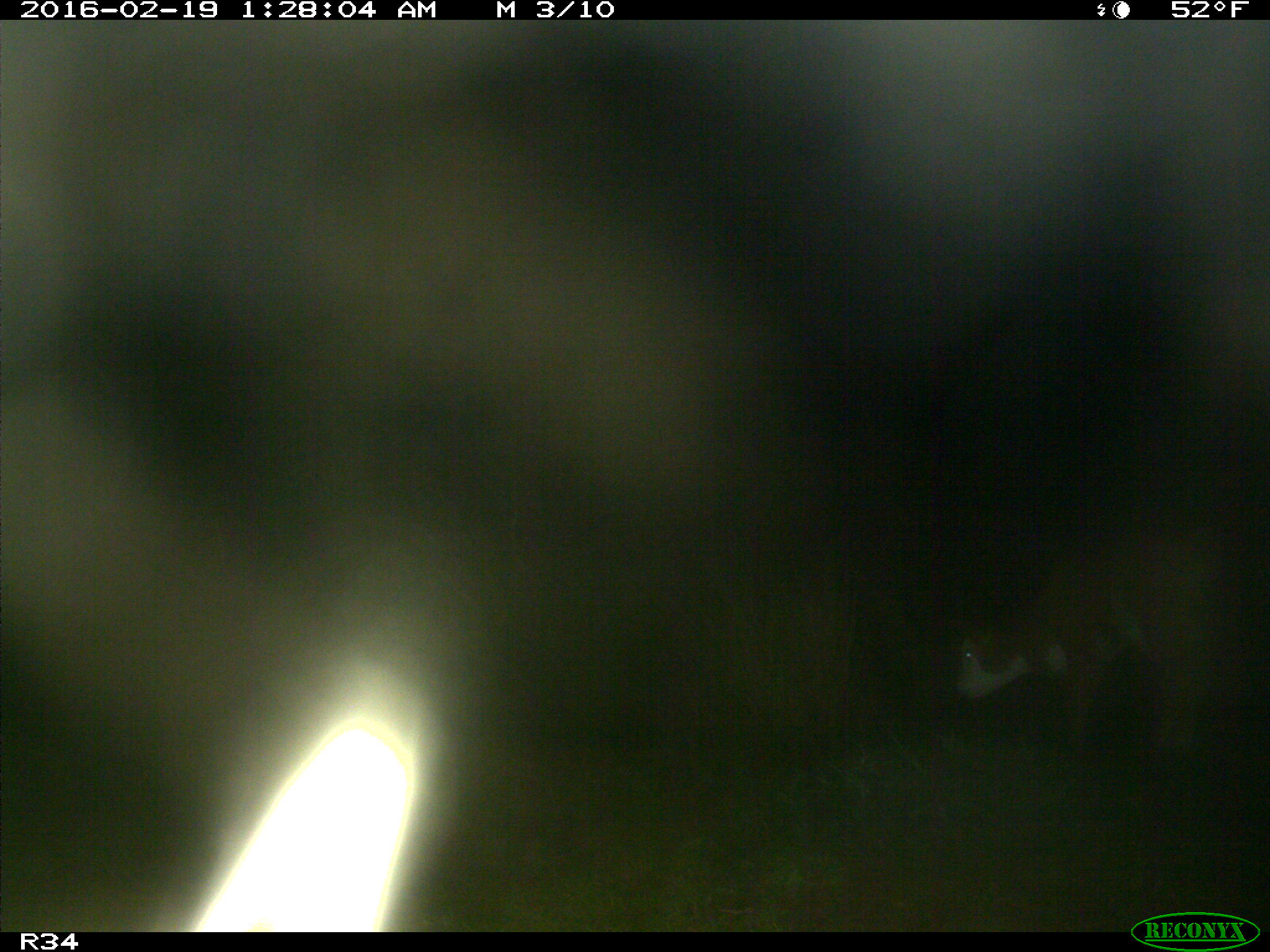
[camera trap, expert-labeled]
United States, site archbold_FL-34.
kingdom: Animalia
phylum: Chordata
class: Mammalia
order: Artiodactyla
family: Bovidae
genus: Bos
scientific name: Bos taurus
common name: domestic cow